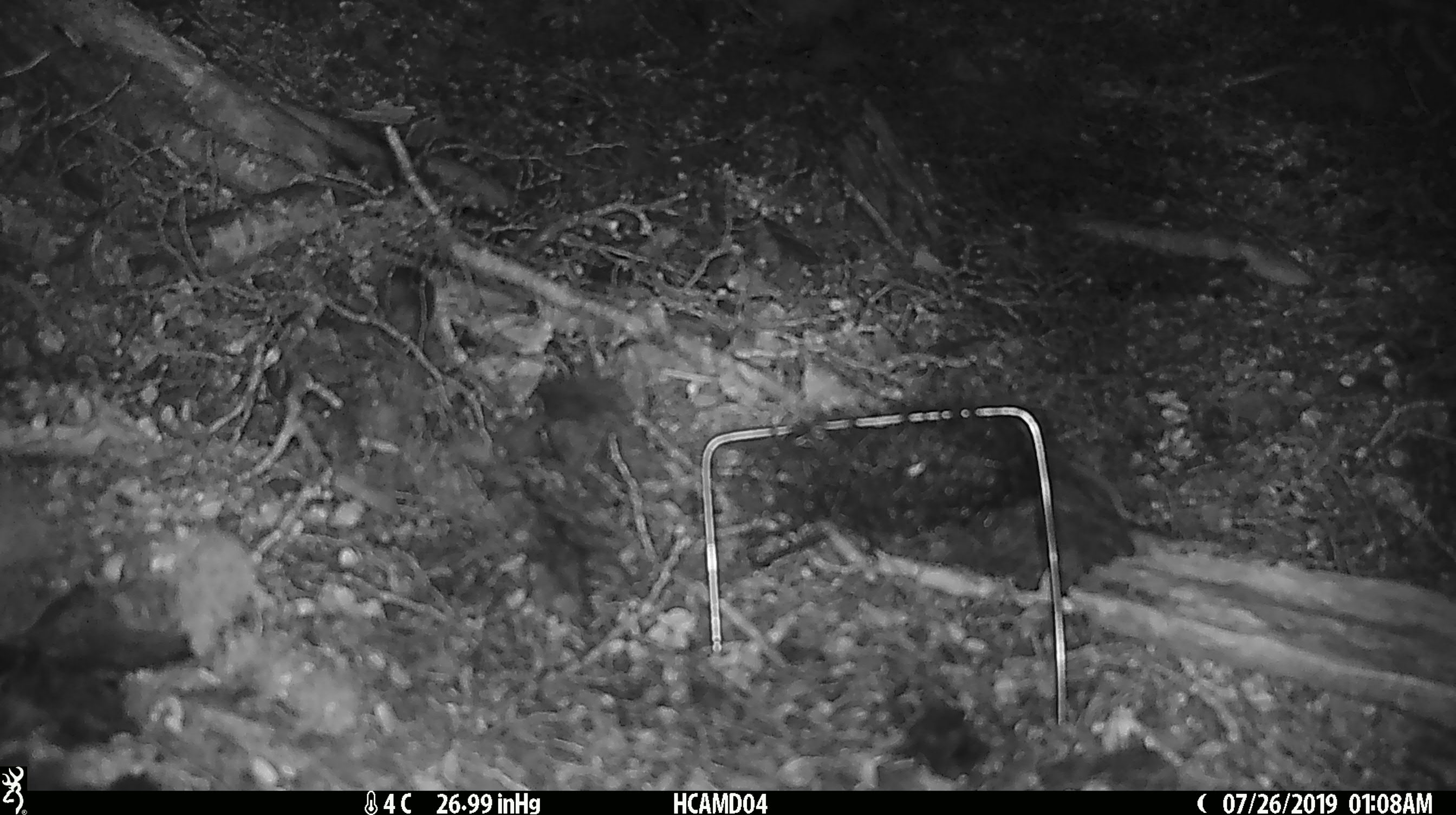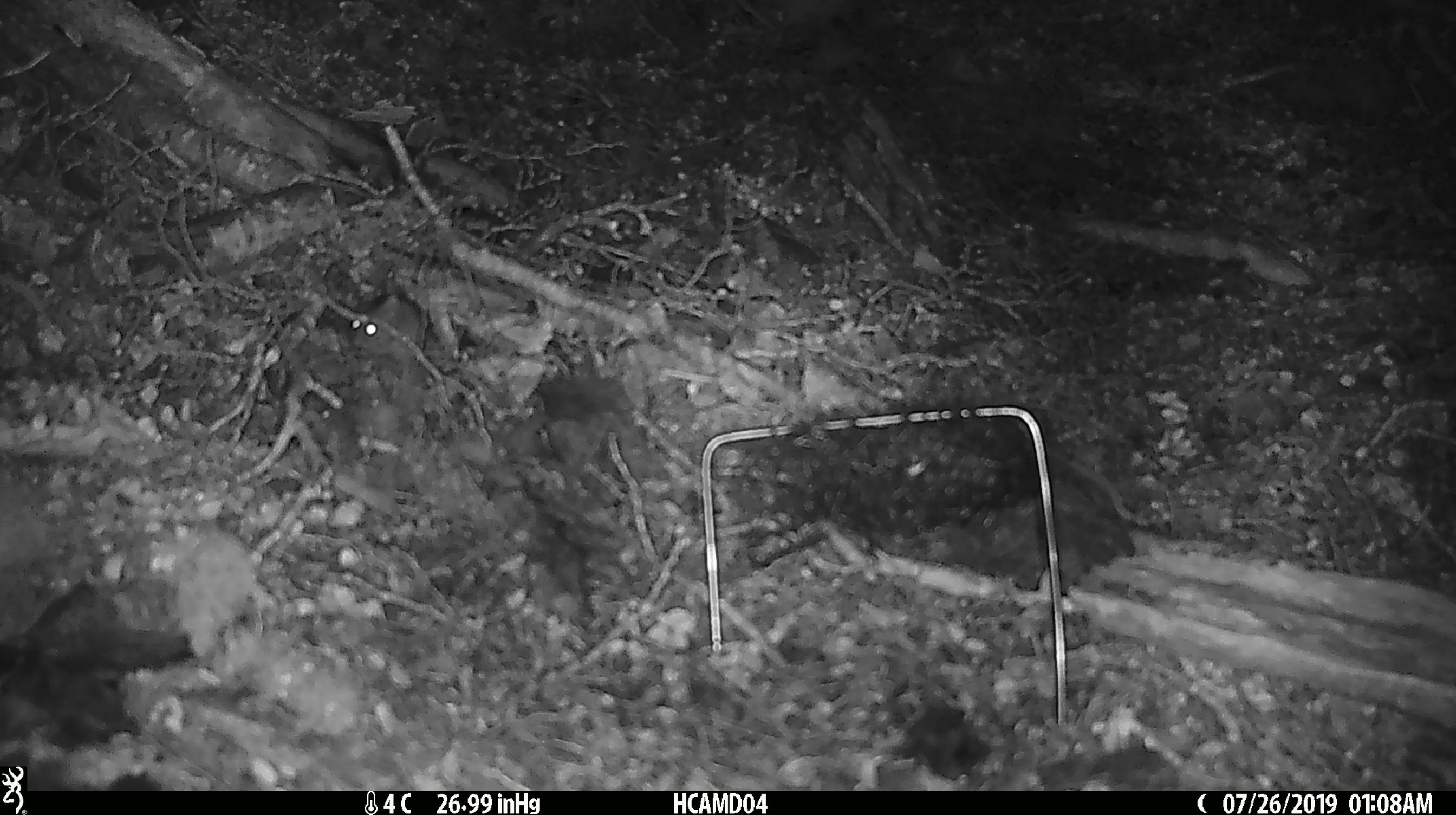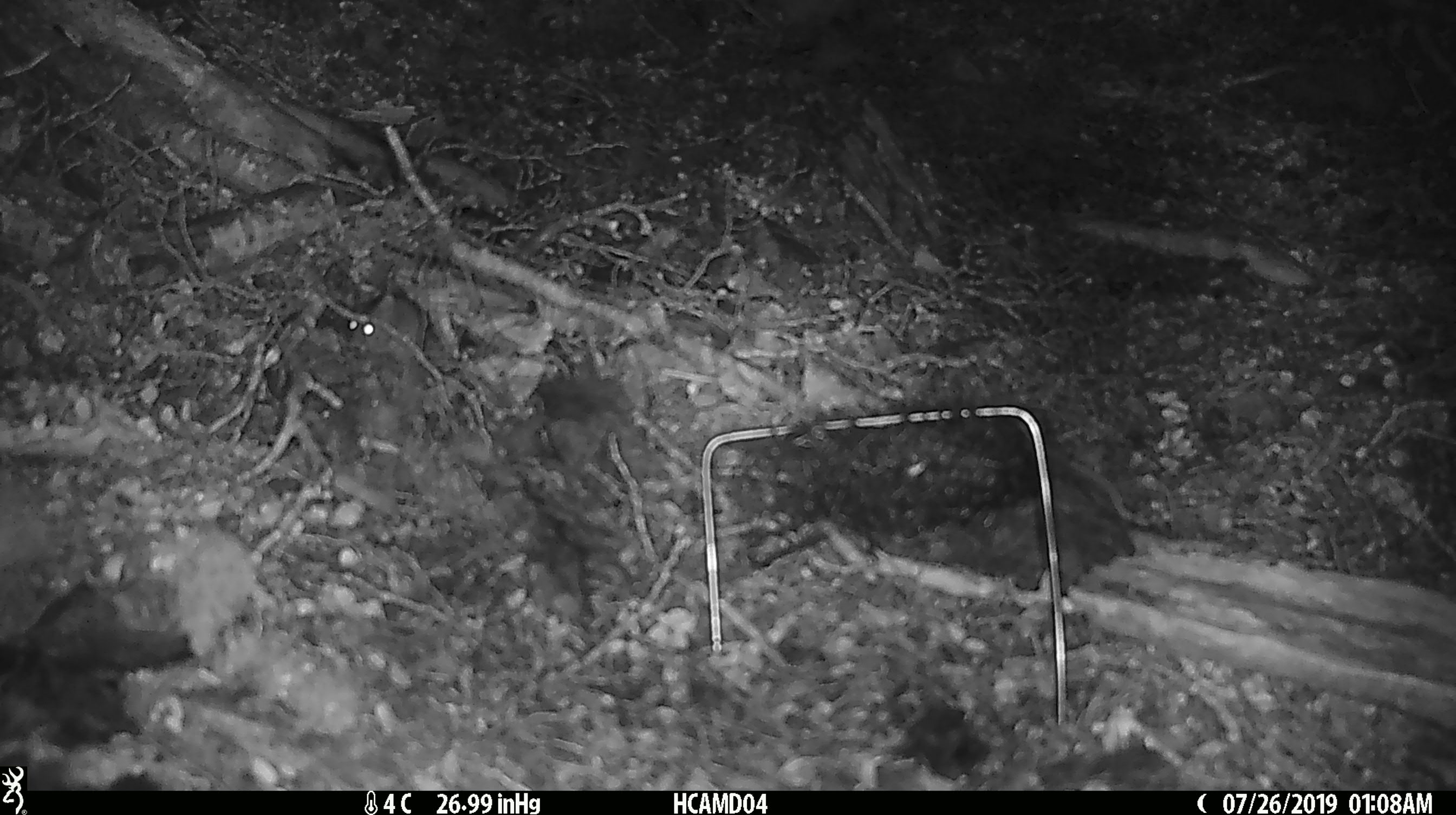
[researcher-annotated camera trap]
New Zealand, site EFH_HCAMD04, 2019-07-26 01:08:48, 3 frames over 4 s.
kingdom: Animalia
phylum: Chordata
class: Mammalia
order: Rodentia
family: Muridae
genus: Mus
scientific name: Mus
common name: mouse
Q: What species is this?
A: Mouse (Mus).